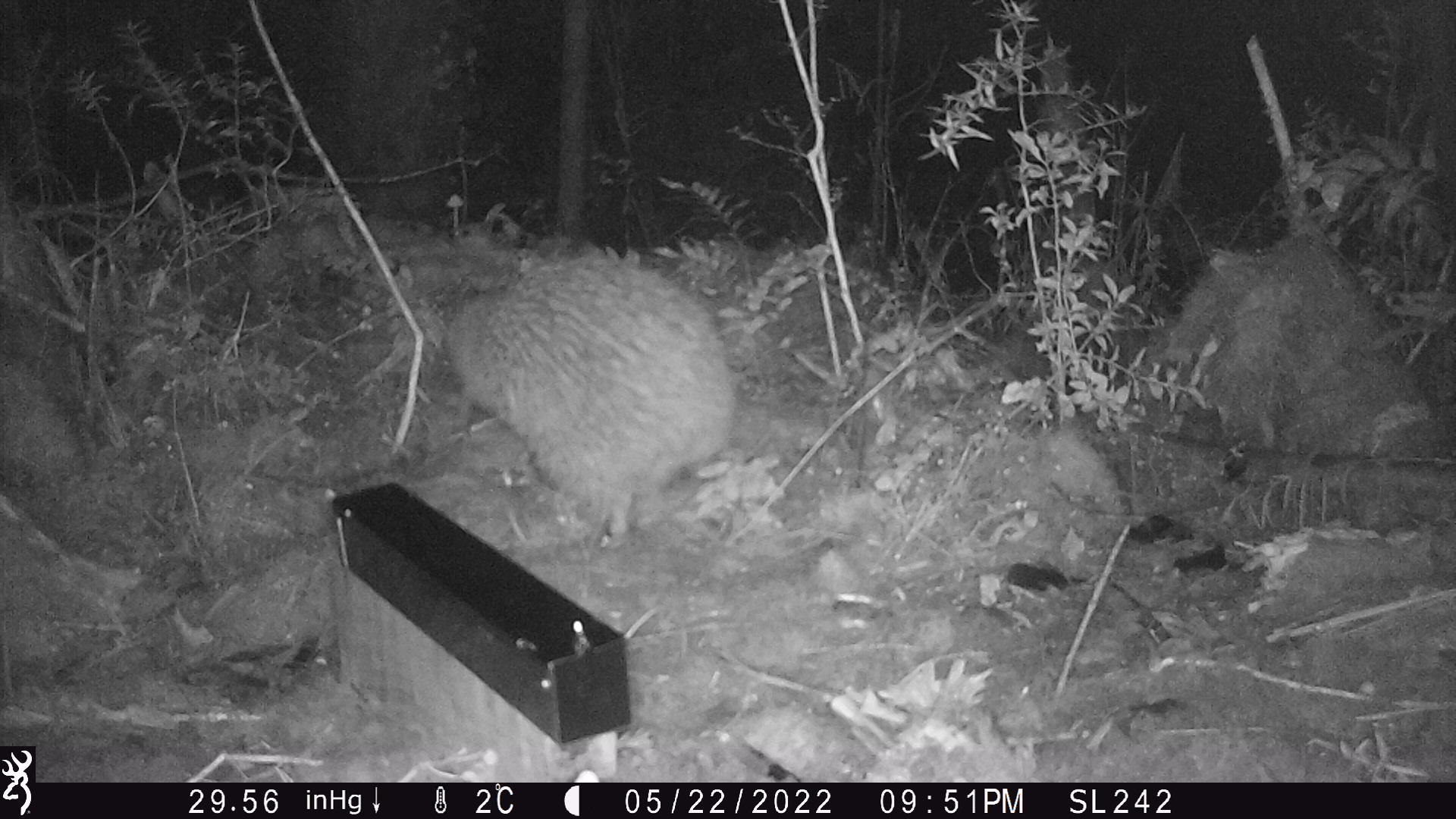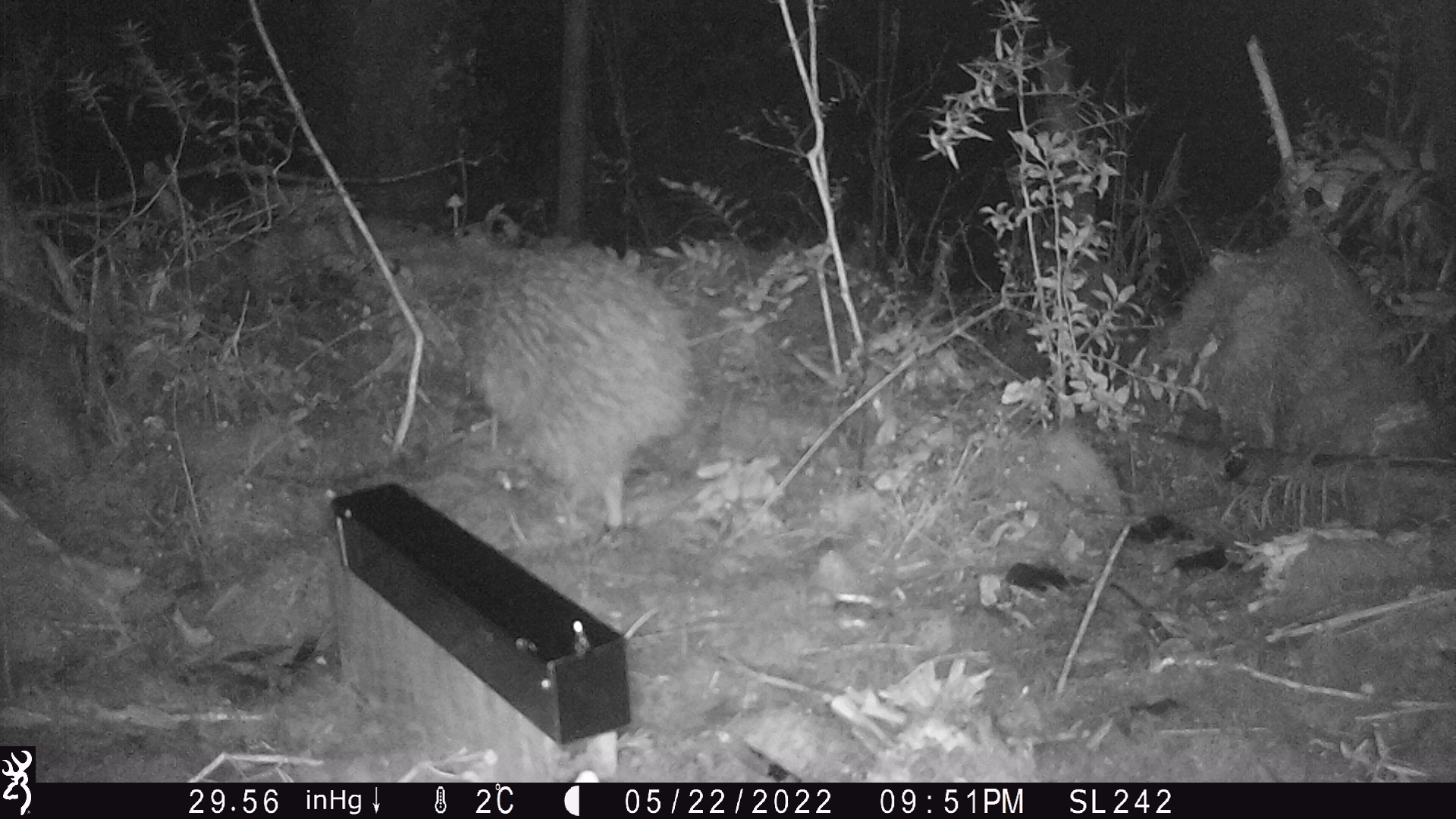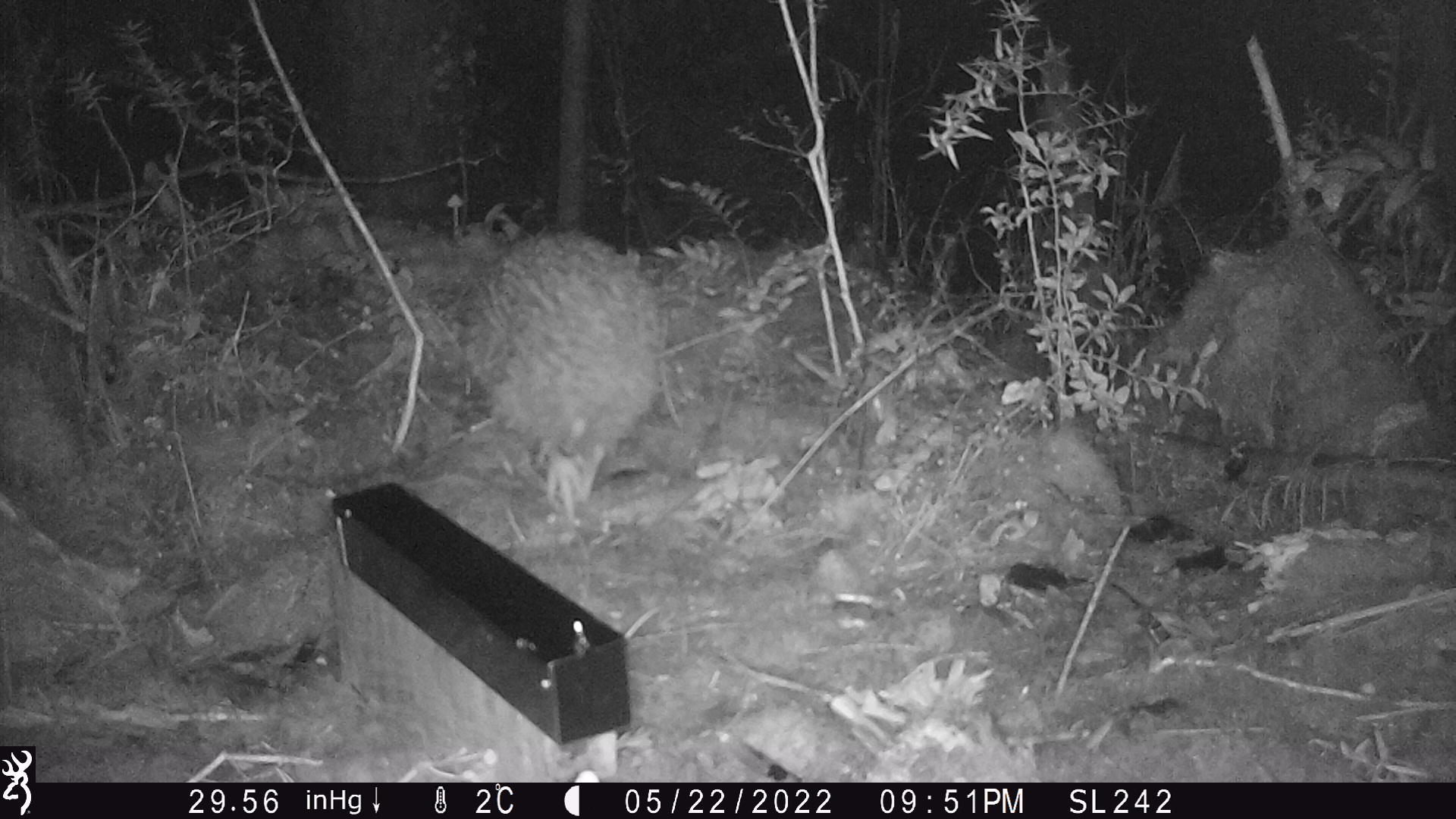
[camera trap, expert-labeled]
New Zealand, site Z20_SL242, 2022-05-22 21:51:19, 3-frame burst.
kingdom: Animalia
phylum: Chordata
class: Aves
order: Apterygiformes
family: Apterygidae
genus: Apteryx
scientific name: Apteryx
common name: kiwi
Kiwi (Apteryx).